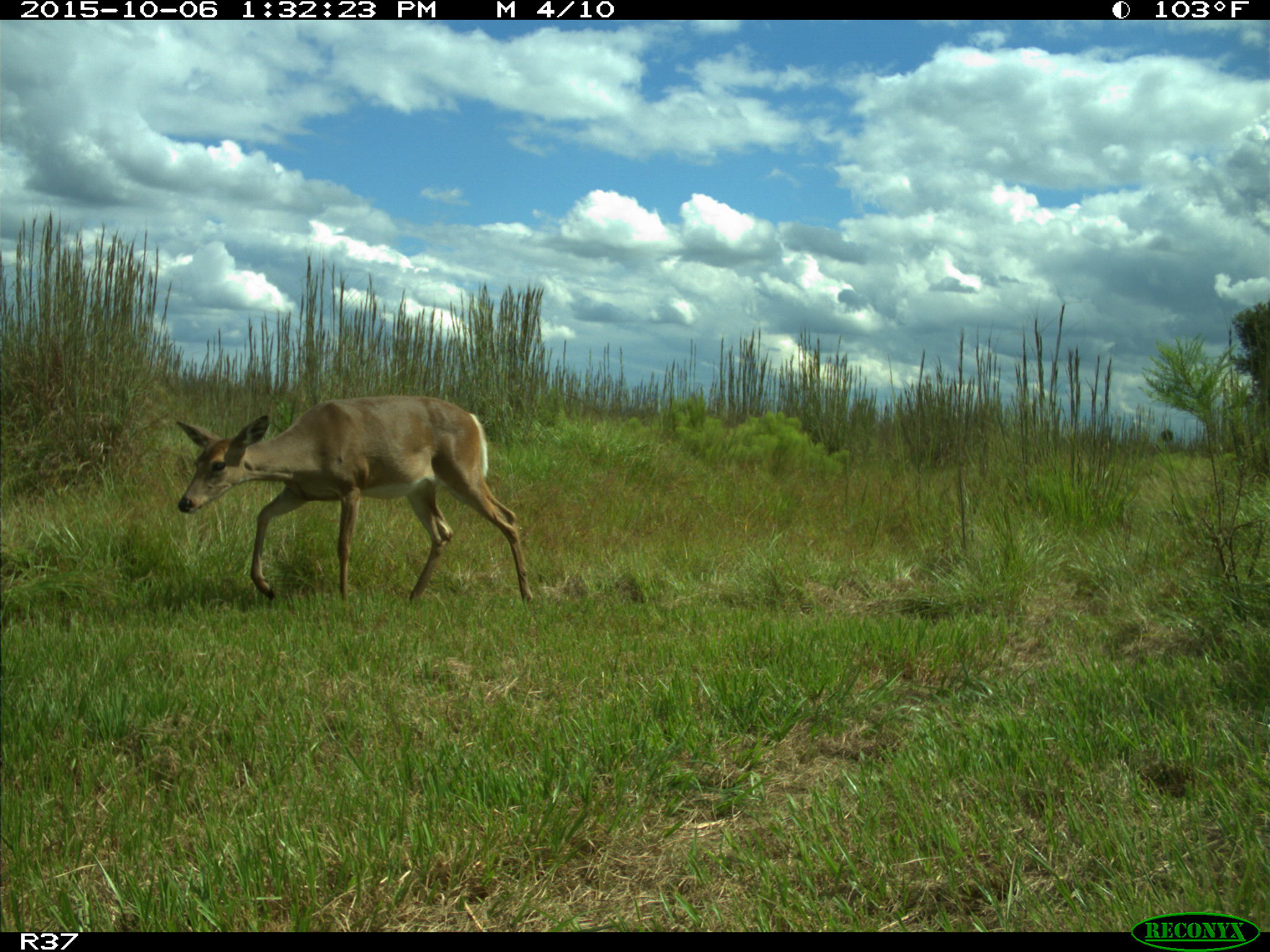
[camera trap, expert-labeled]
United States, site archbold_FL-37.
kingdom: Animalia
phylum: Chordata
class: Mammalia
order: Artiodactyla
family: Cervidae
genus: Odocoileus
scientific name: Odocoileus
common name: deer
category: unidentified deer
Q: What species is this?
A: Unidentified deer (deer) (Odocoileus).